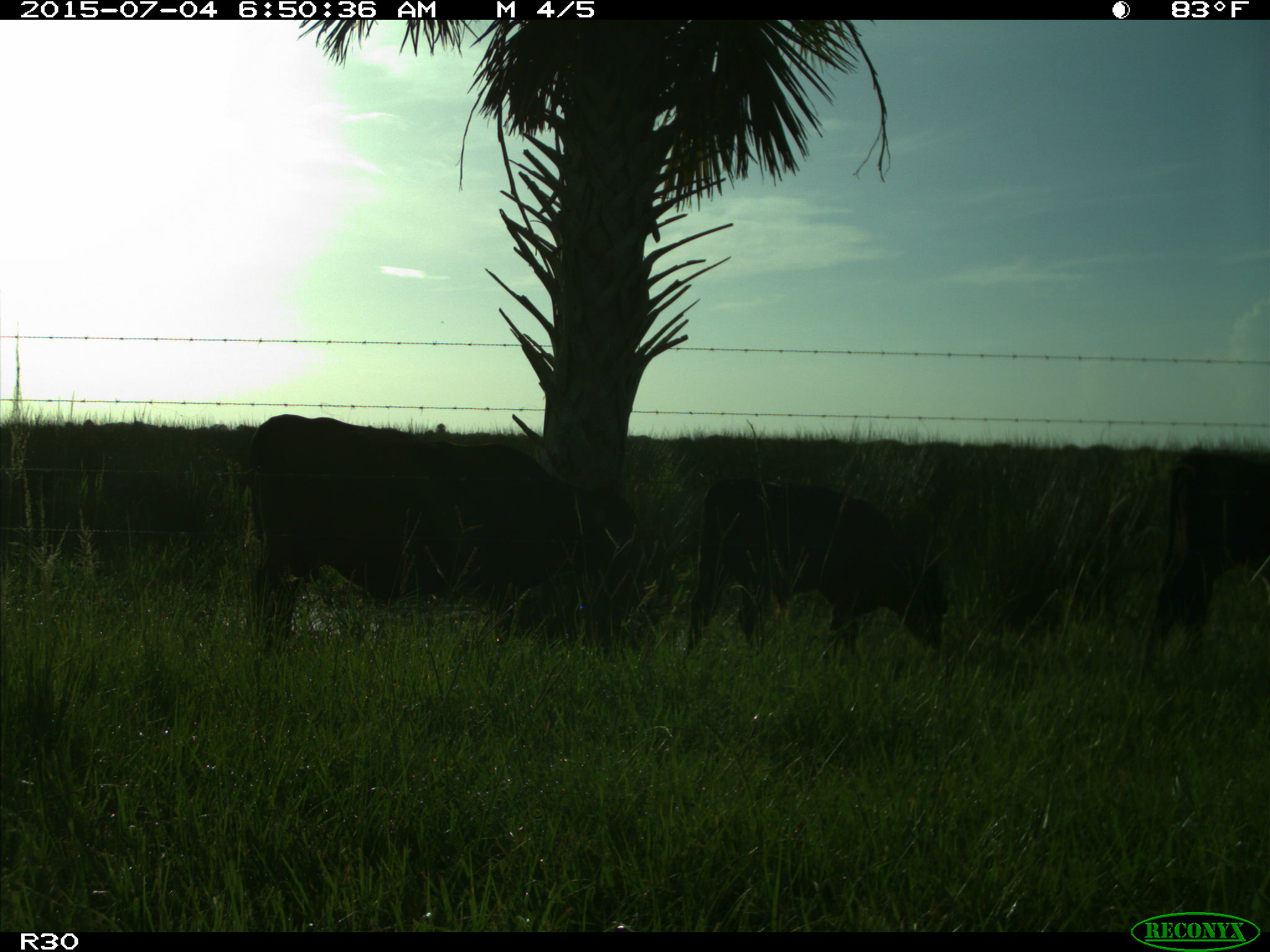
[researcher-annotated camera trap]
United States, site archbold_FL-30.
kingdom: Animalia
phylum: Chordata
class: Mammalia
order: Artiodactyla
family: Bovidae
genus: Bos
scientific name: Bos taurus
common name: domestic cow